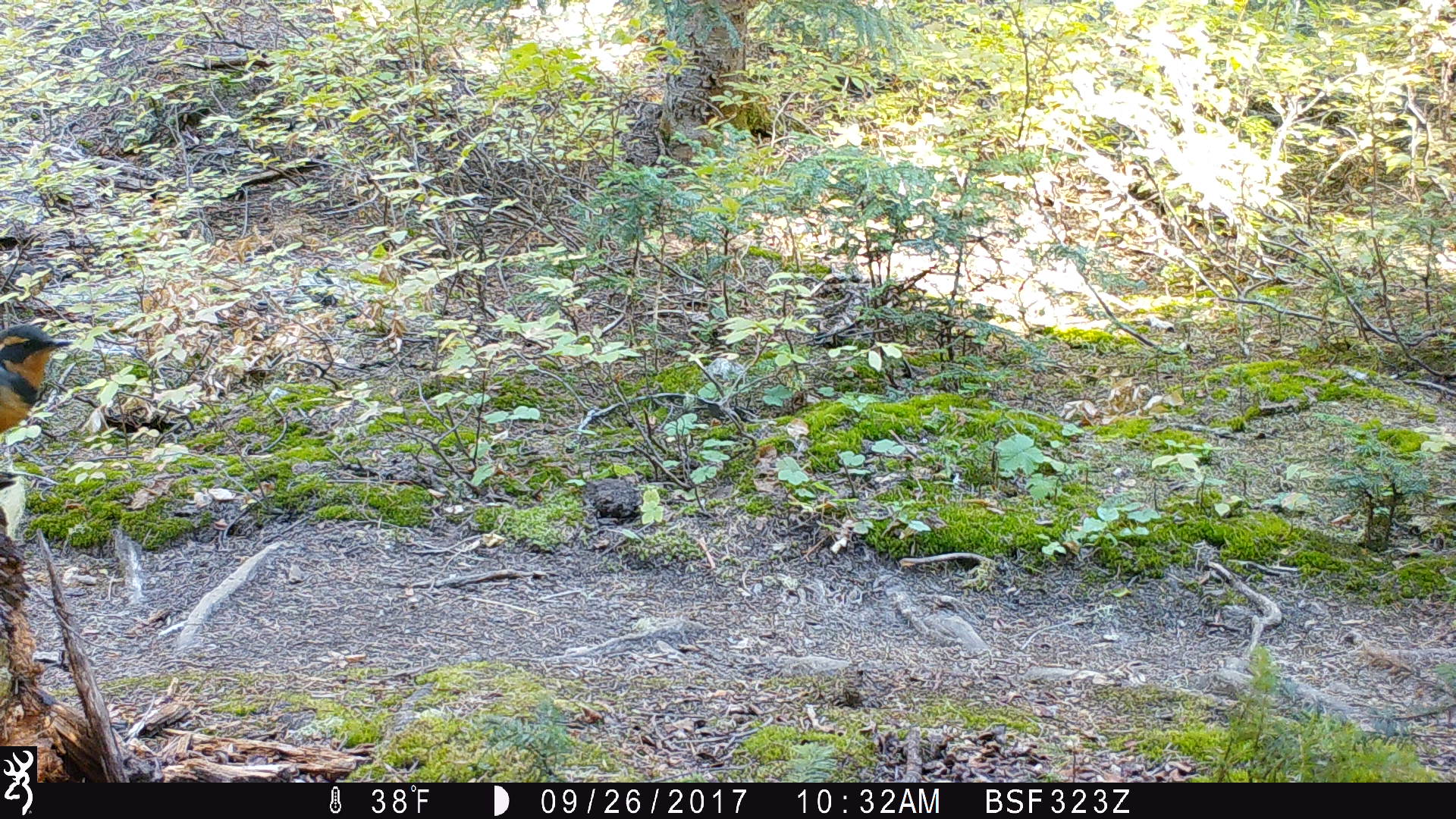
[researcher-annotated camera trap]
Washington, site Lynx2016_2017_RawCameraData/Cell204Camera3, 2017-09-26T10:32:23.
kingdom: Animalia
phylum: Chordata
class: Aves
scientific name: Aves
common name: birds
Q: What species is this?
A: Aves (birds).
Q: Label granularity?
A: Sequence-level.